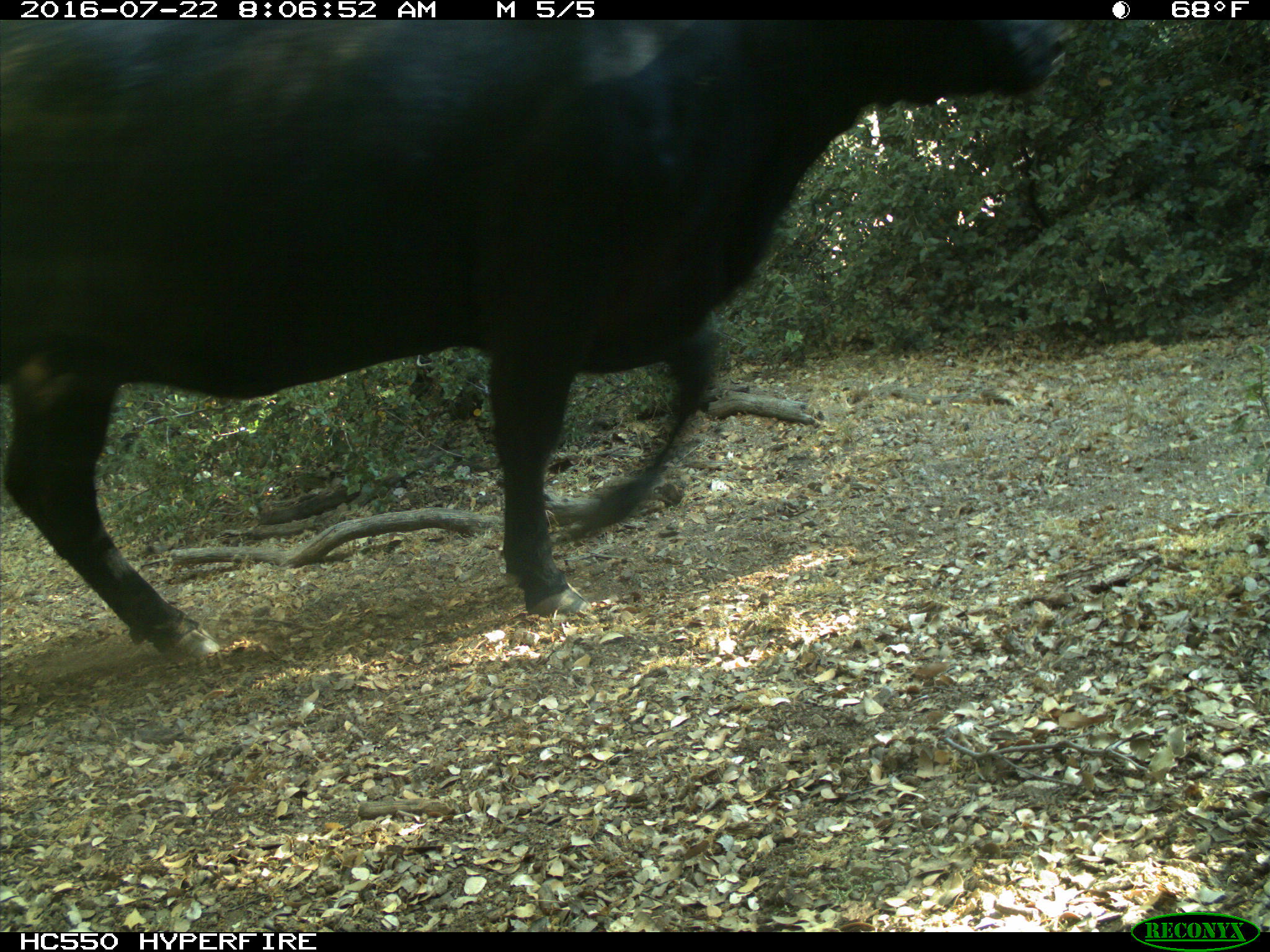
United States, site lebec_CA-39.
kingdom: Animalia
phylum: Chordata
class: Mammalia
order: Artiodactyla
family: Bovidae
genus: Bos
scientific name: Bos taurus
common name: domestic cow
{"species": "Bos taurus (domestic cow)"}